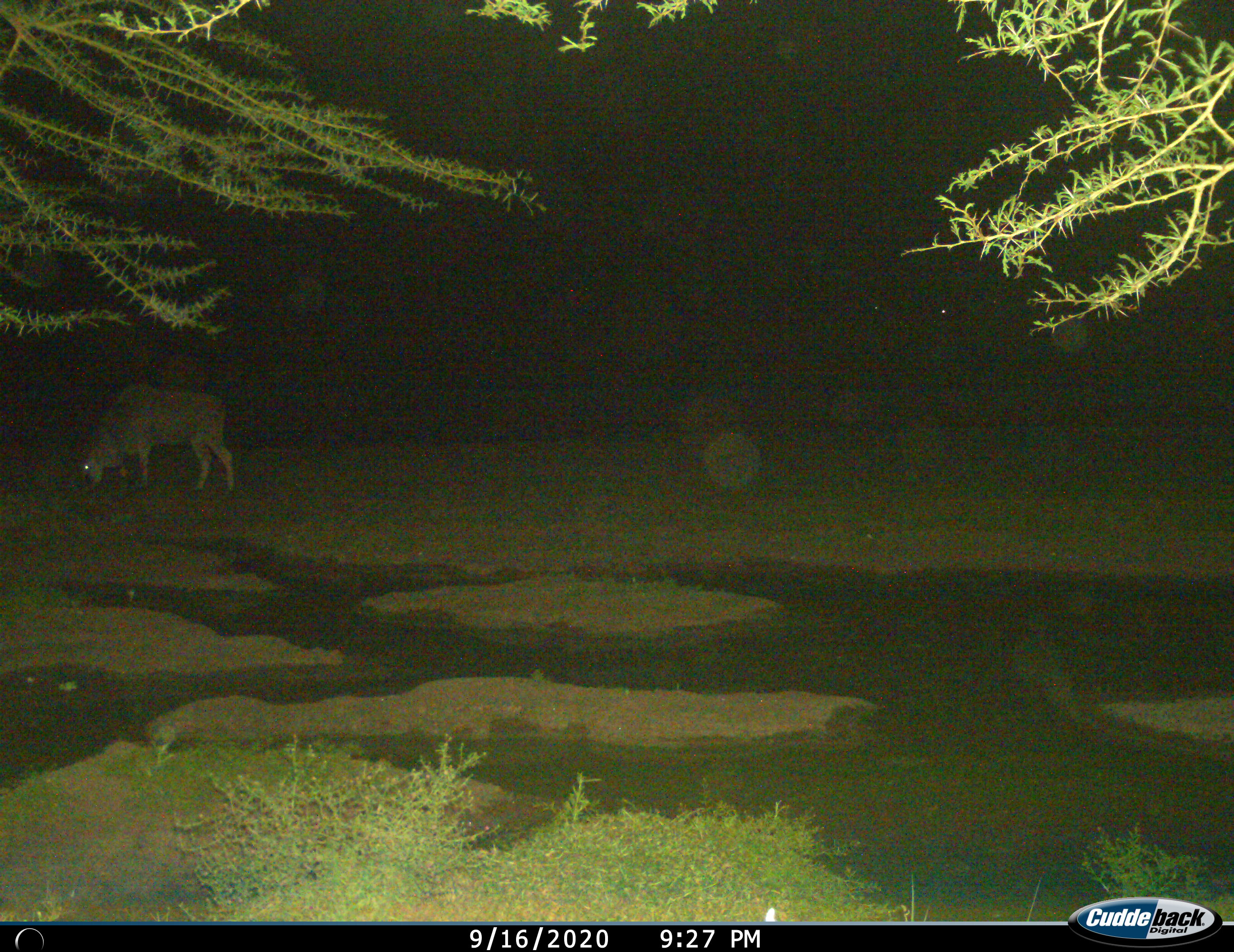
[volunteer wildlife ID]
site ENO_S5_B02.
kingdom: Animalia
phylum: Chordata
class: Mammalia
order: Artiodactyla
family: Bovidae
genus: Tragelaphus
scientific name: Tragelaphus oryx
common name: eland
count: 1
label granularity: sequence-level